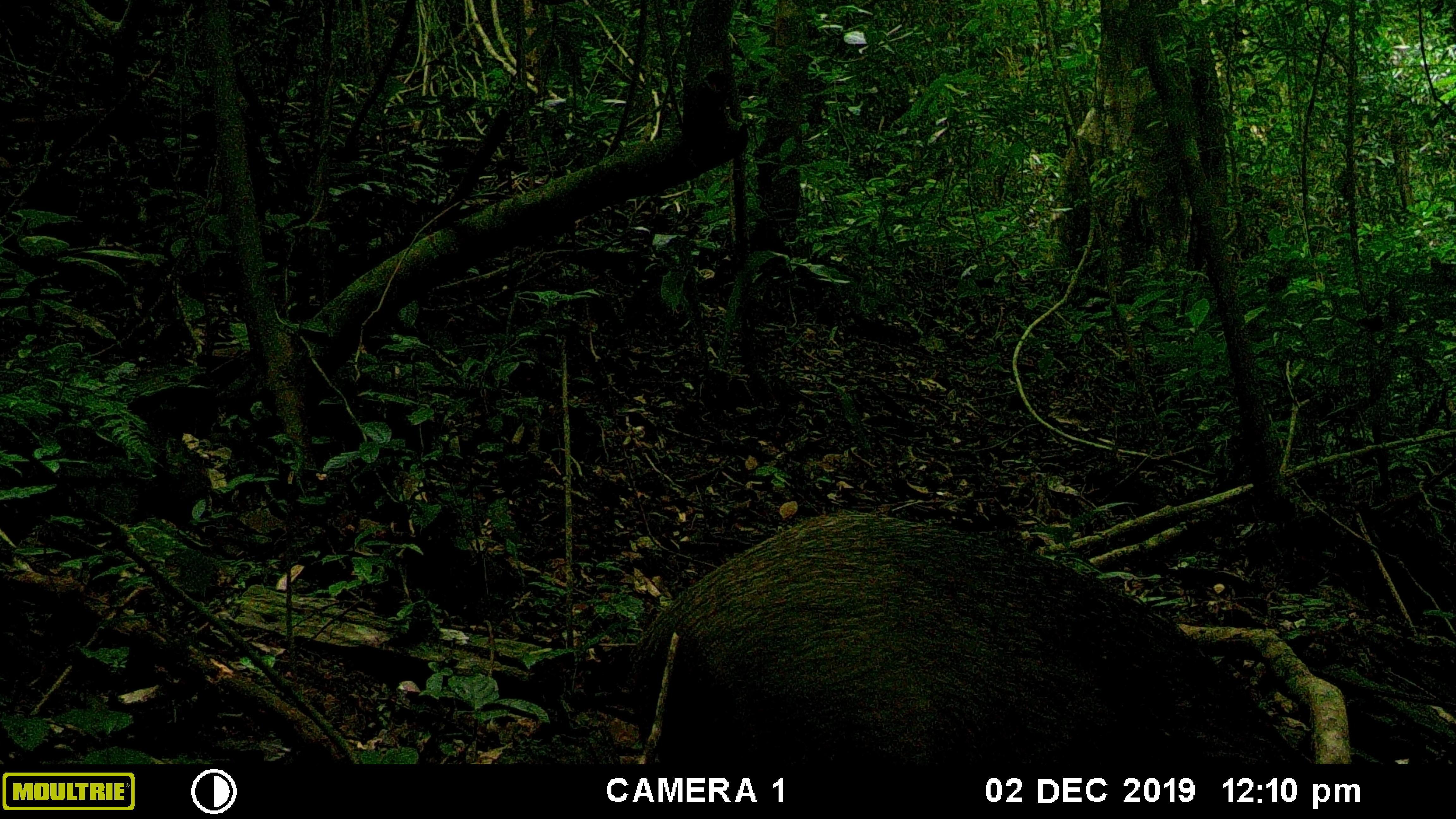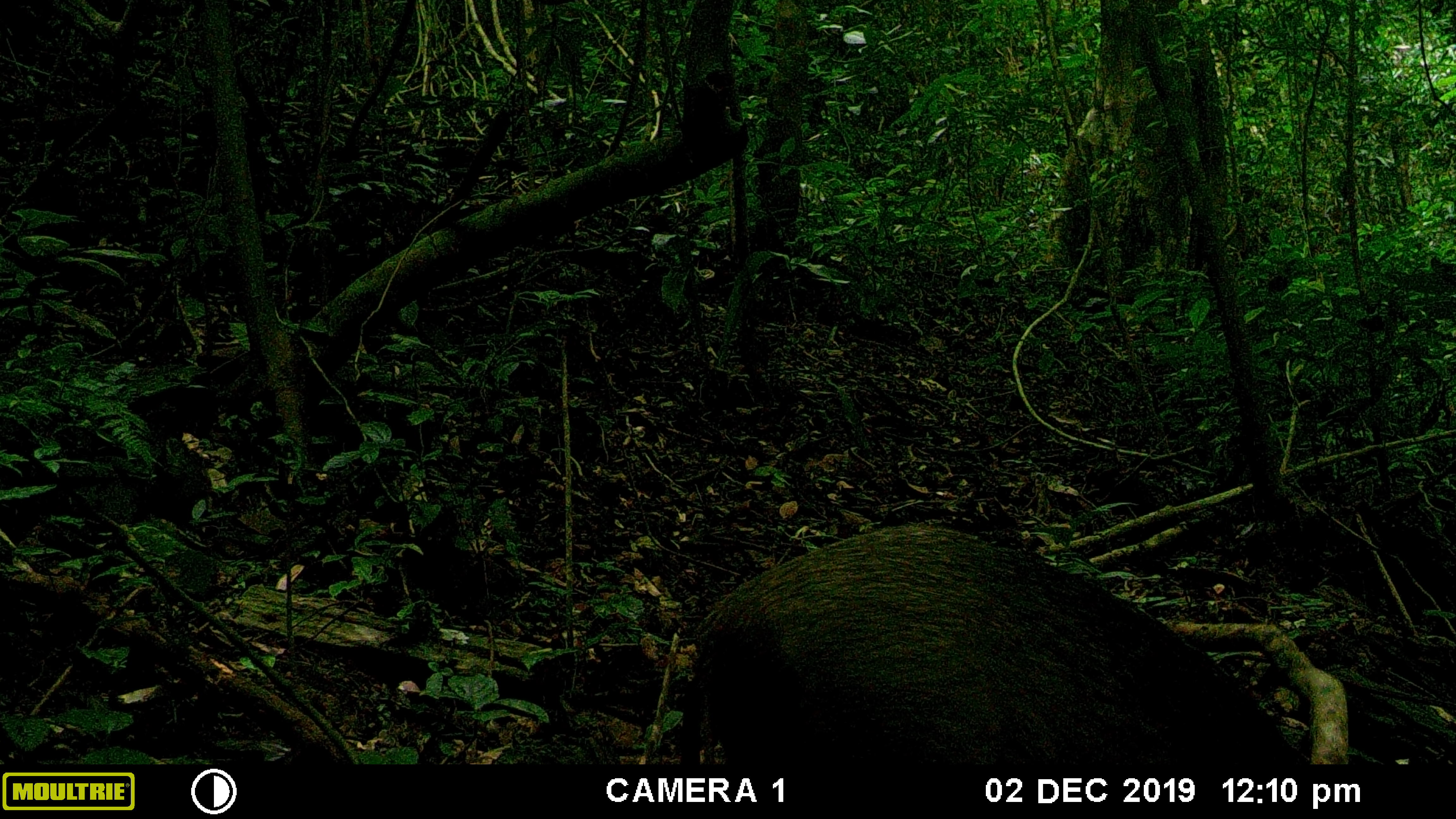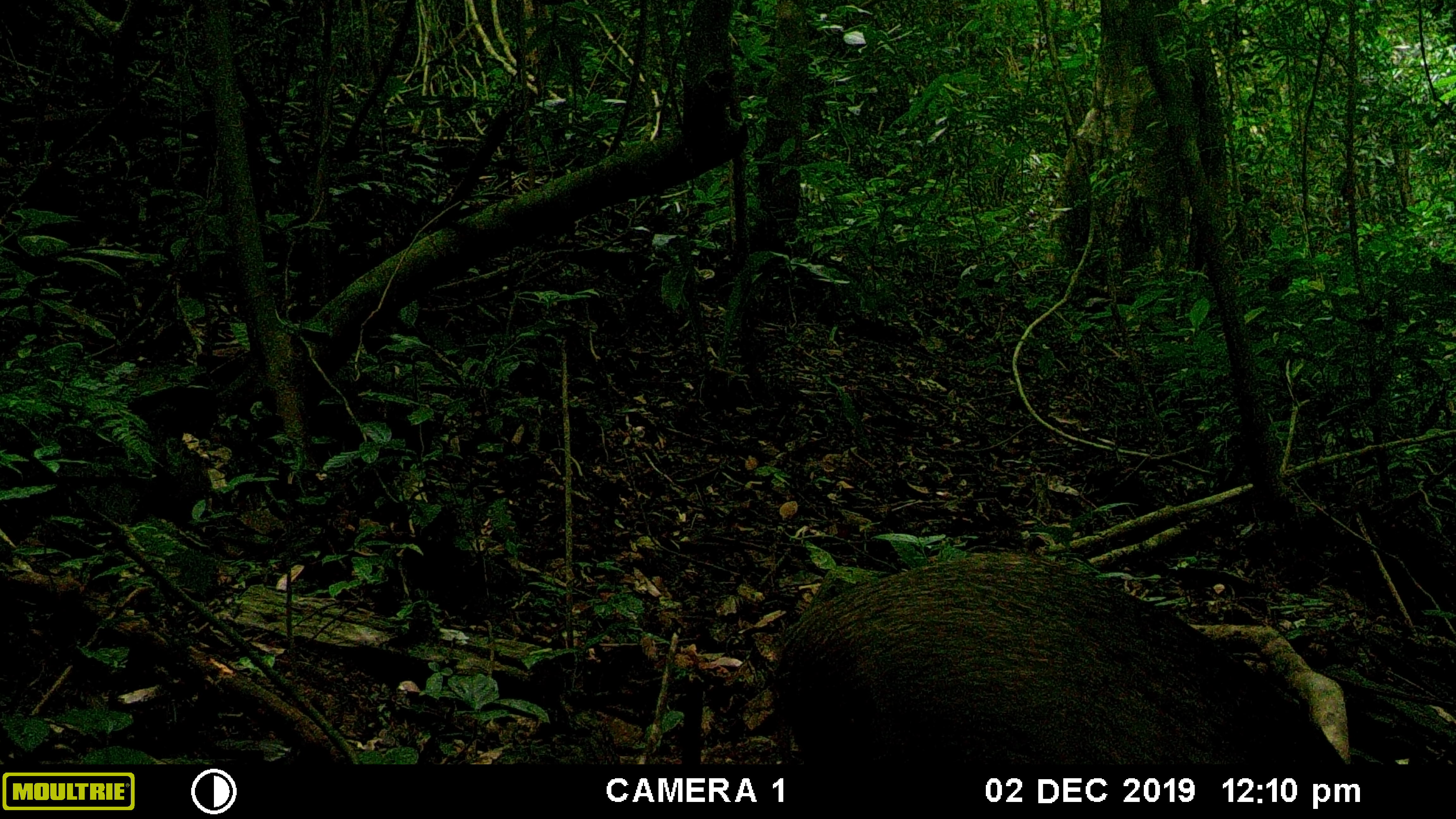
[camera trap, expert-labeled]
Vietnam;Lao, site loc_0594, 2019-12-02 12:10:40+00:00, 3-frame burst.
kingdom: Animalia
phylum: Chordata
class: Mammalia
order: Artiodactyla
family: Suidae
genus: Sus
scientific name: Sus scrofa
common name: eurasian wild pig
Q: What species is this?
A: Eurasian wild pig (Sus scrofa).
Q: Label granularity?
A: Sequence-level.